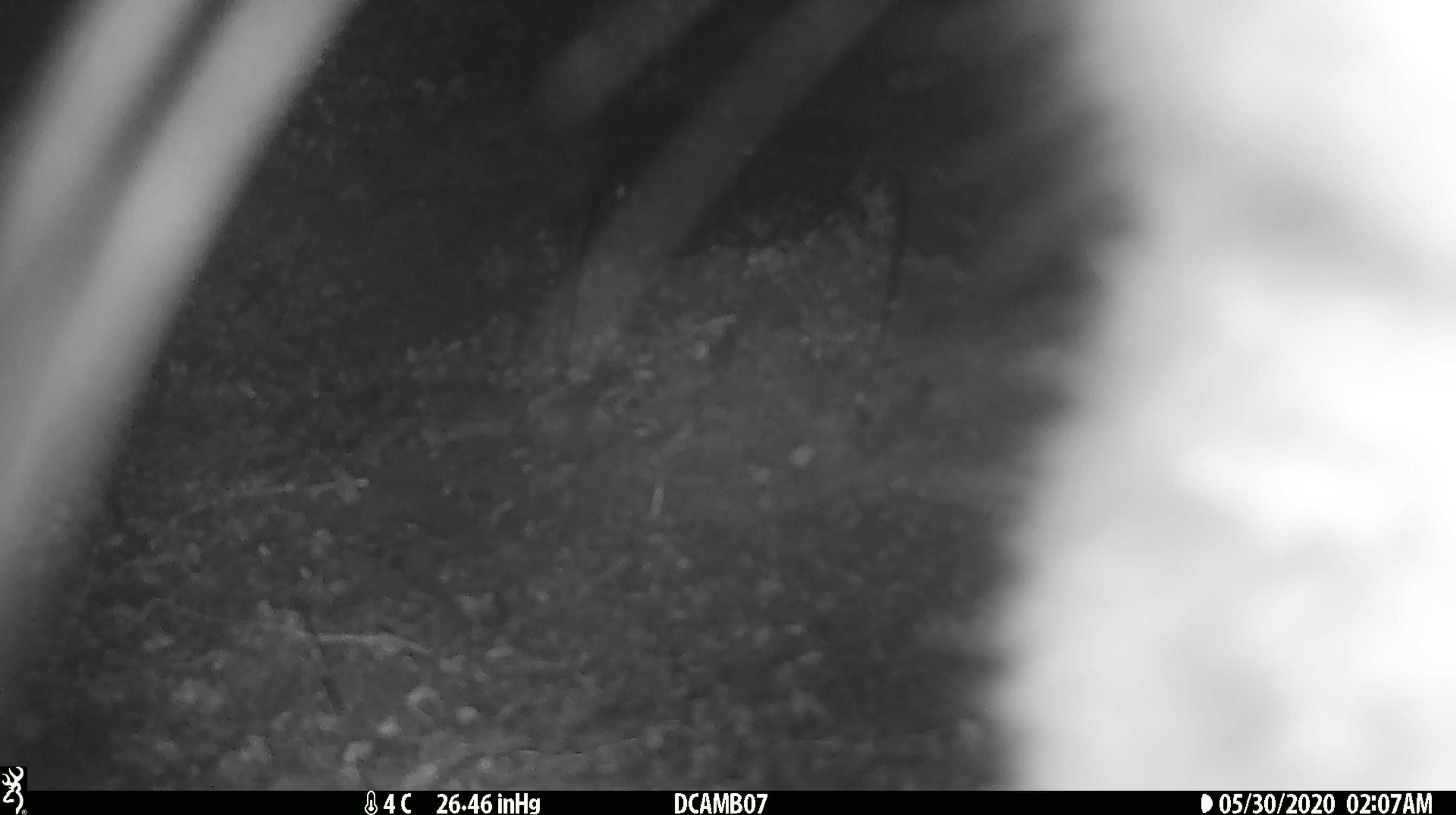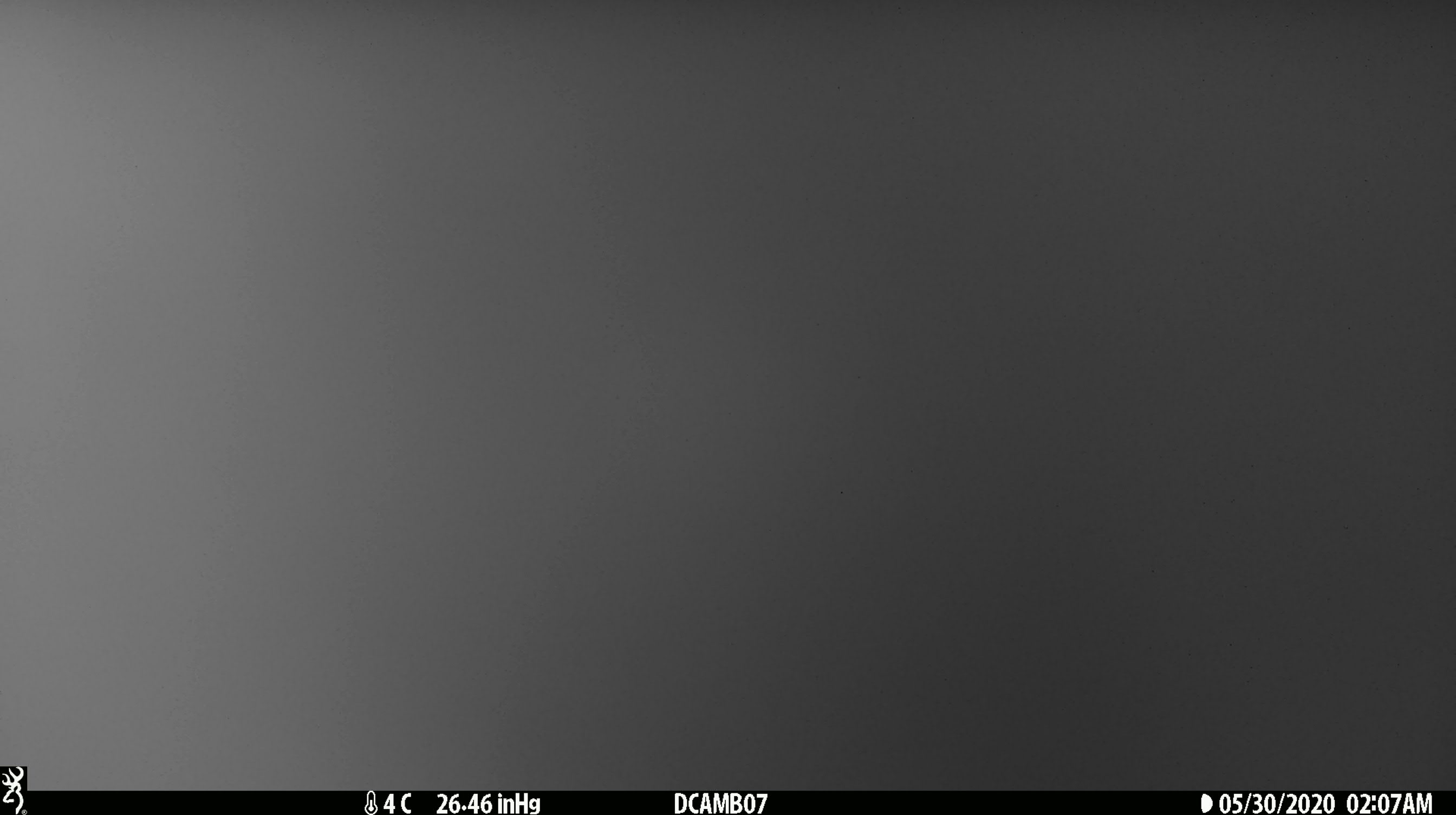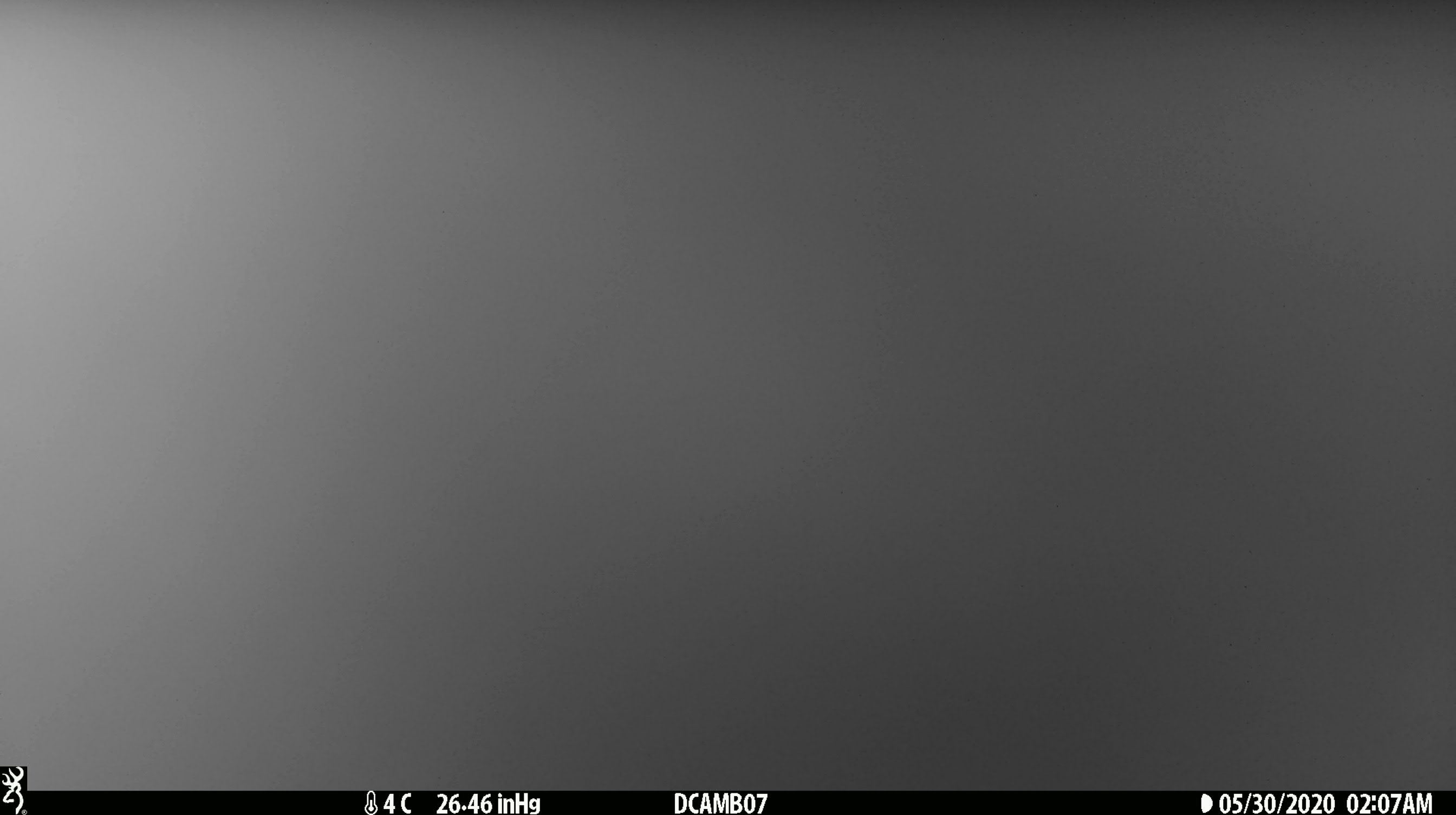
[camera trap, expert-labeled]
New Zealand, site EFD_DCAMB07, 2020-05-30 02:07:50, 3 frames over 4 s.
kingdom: Animalia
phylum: Chordata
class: Mammalia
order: Diprotodontia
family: Phalangeridae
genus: Trichosurus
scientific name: Trichosurus vulpecula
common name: common brushtail possum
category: possum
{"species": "possum (common brushtail possum) (Trichosurus vulpecula)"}